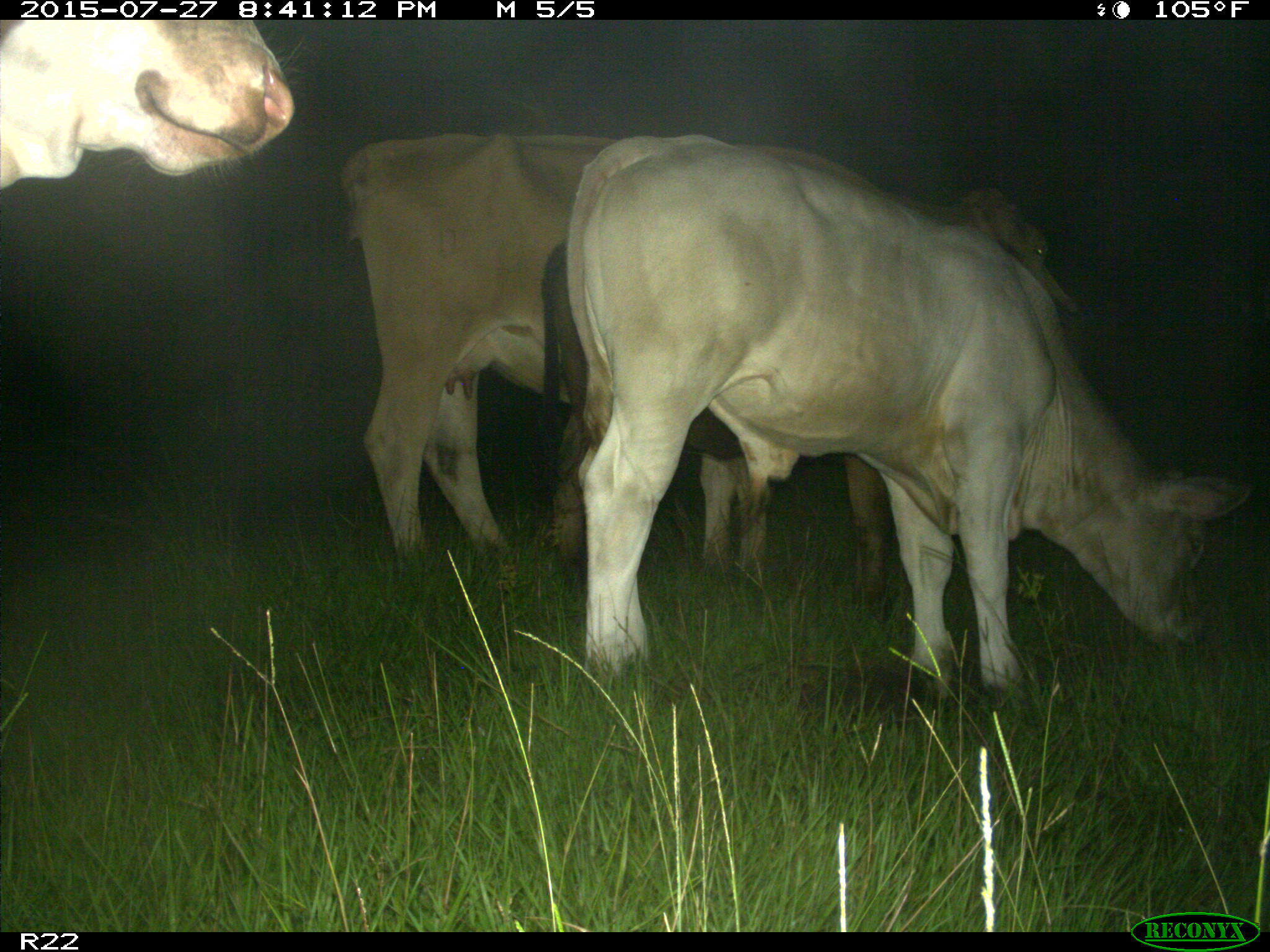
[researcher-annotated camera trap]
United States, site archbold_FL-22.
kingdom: Animalia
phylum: Chordata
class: Mammalia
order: Artiodactyla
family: Bovidae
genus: Bos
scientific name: Bos taurus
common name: domestic cow